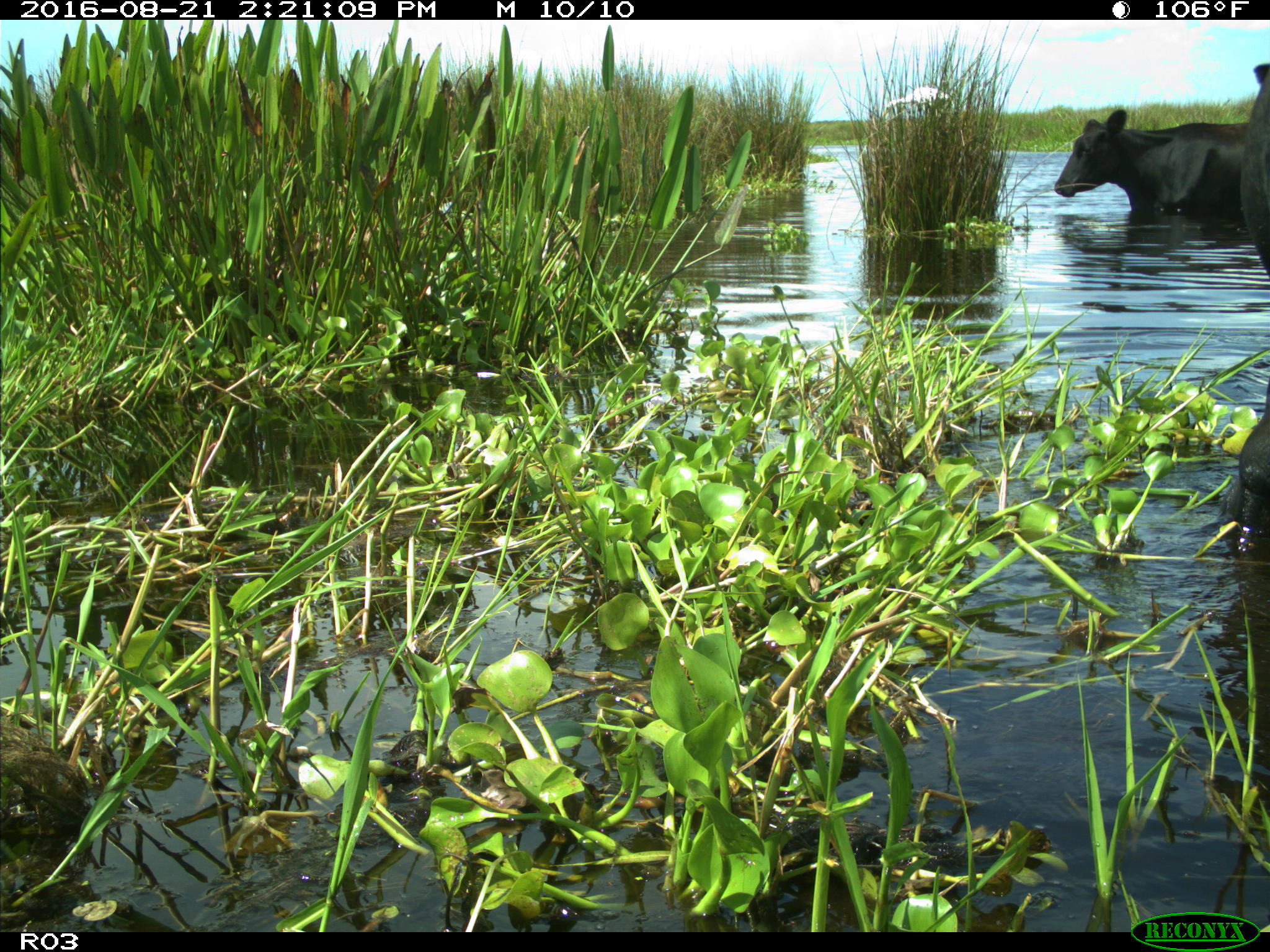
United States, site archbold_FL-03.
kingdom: Animalia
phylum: Chordata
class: Mammalia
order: Artiodactyla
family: Bovidae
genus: Bos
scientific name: Bos taurus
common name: domestic cow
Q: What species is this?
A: Bos taurus (domestic cow).